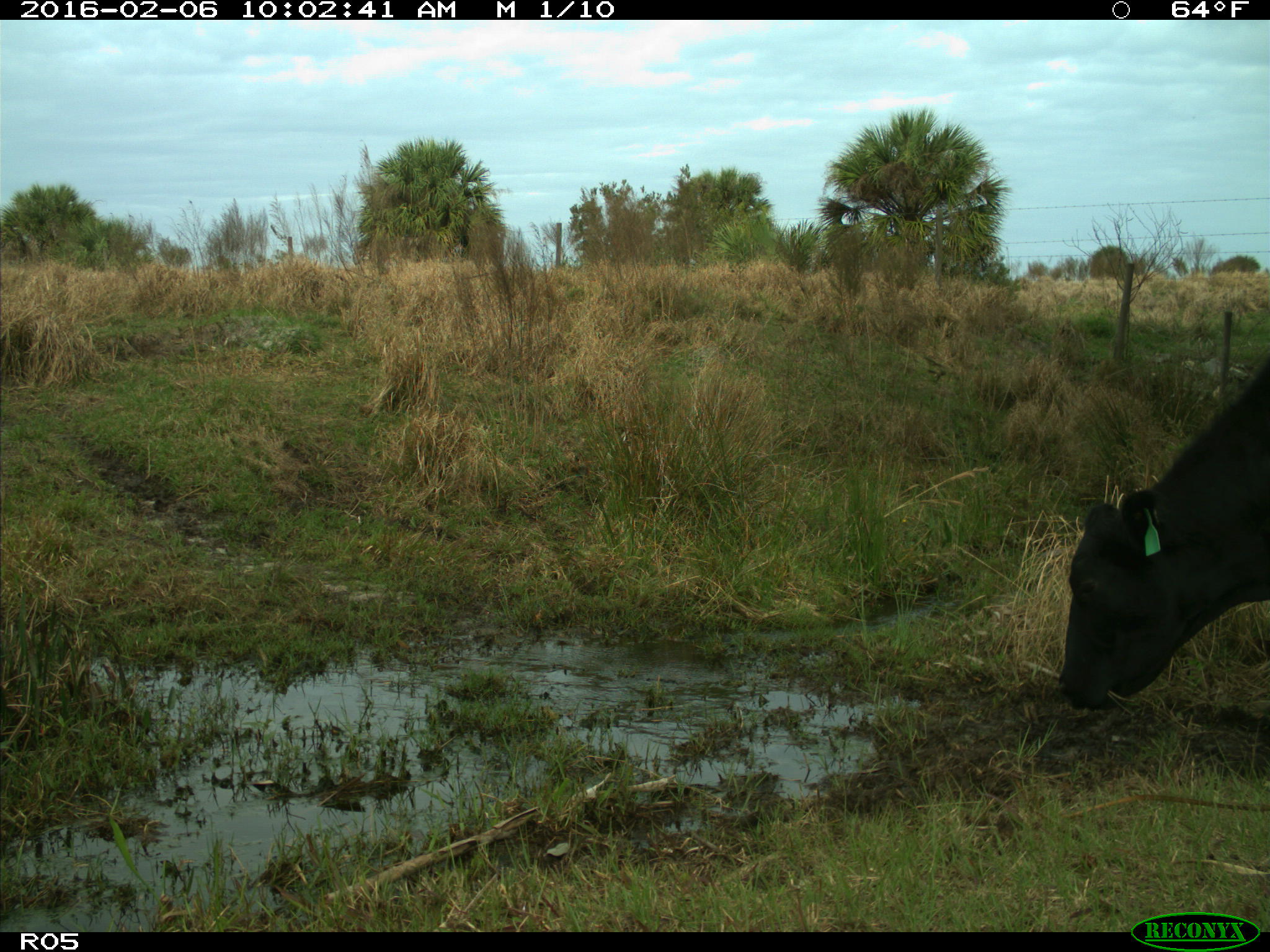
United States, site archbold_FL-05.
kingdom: Animalia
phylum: Chordata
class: Mammalia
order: Artiodactyla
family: Bovidae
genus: Bos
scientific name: Bos taurus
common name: domestic cow